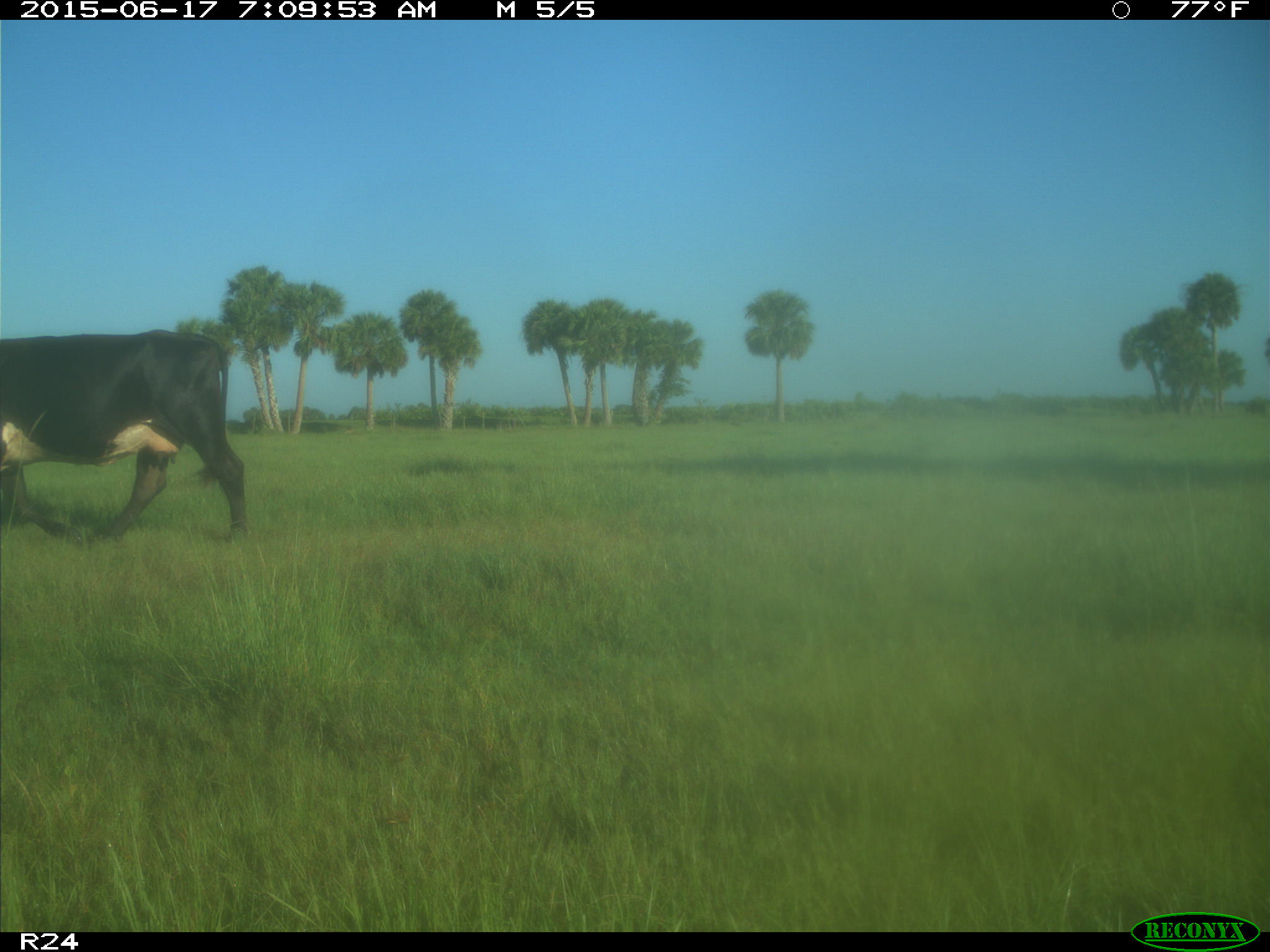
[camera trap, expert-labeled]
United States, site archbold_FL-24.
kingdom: Animalia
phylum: Chordata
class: Mammalia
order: Artiodactyla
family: Bovidae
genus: Bos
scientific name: Bos taurus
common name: domestic cow